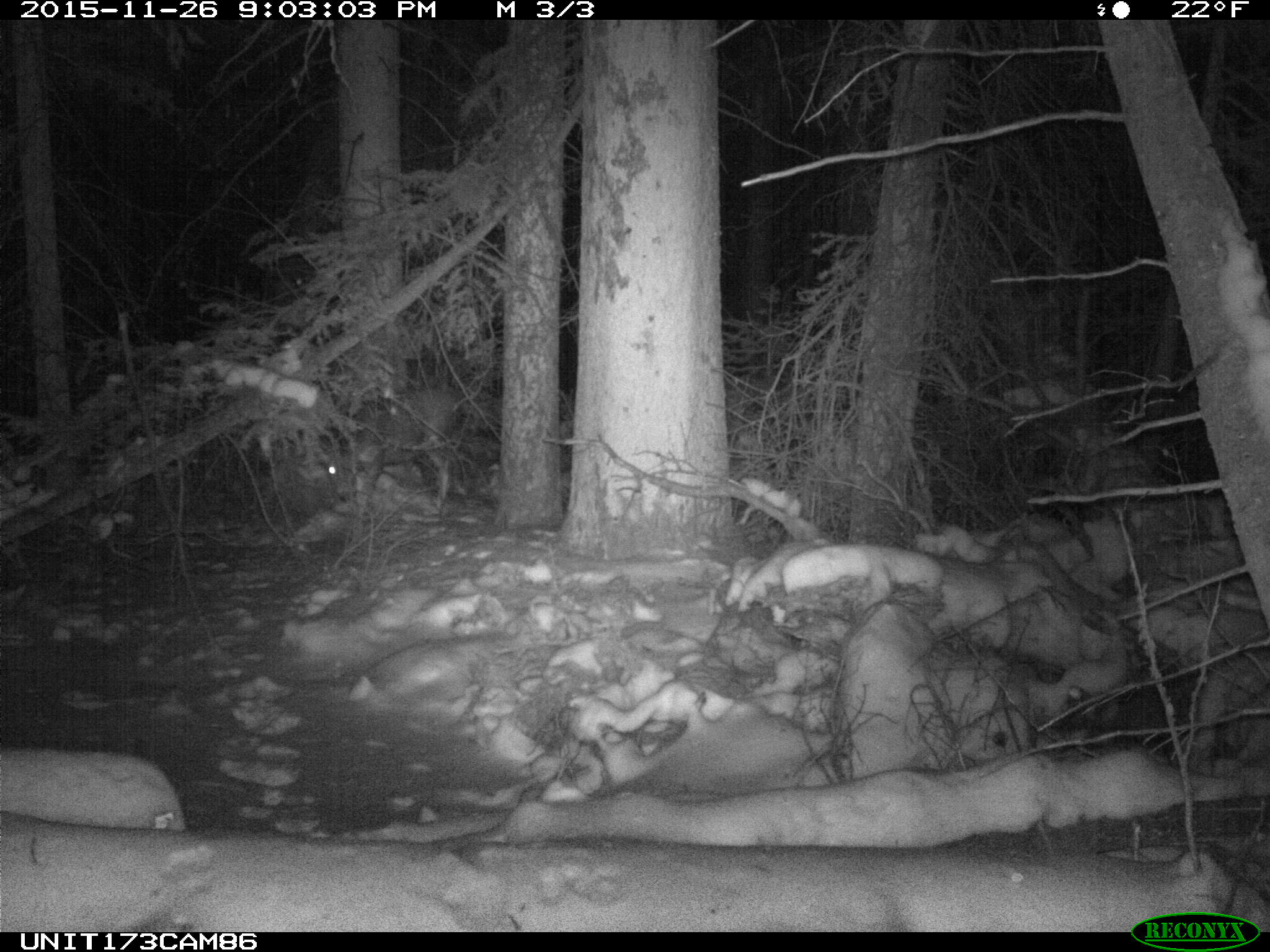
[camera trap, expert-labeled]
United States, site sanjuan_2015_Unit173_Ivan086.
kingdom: Animalia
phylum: Chordata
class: Mammalia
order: Artiodactyla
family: Cervidae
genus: Odocoileus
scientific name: Odocoileus hemionus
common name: mule deer